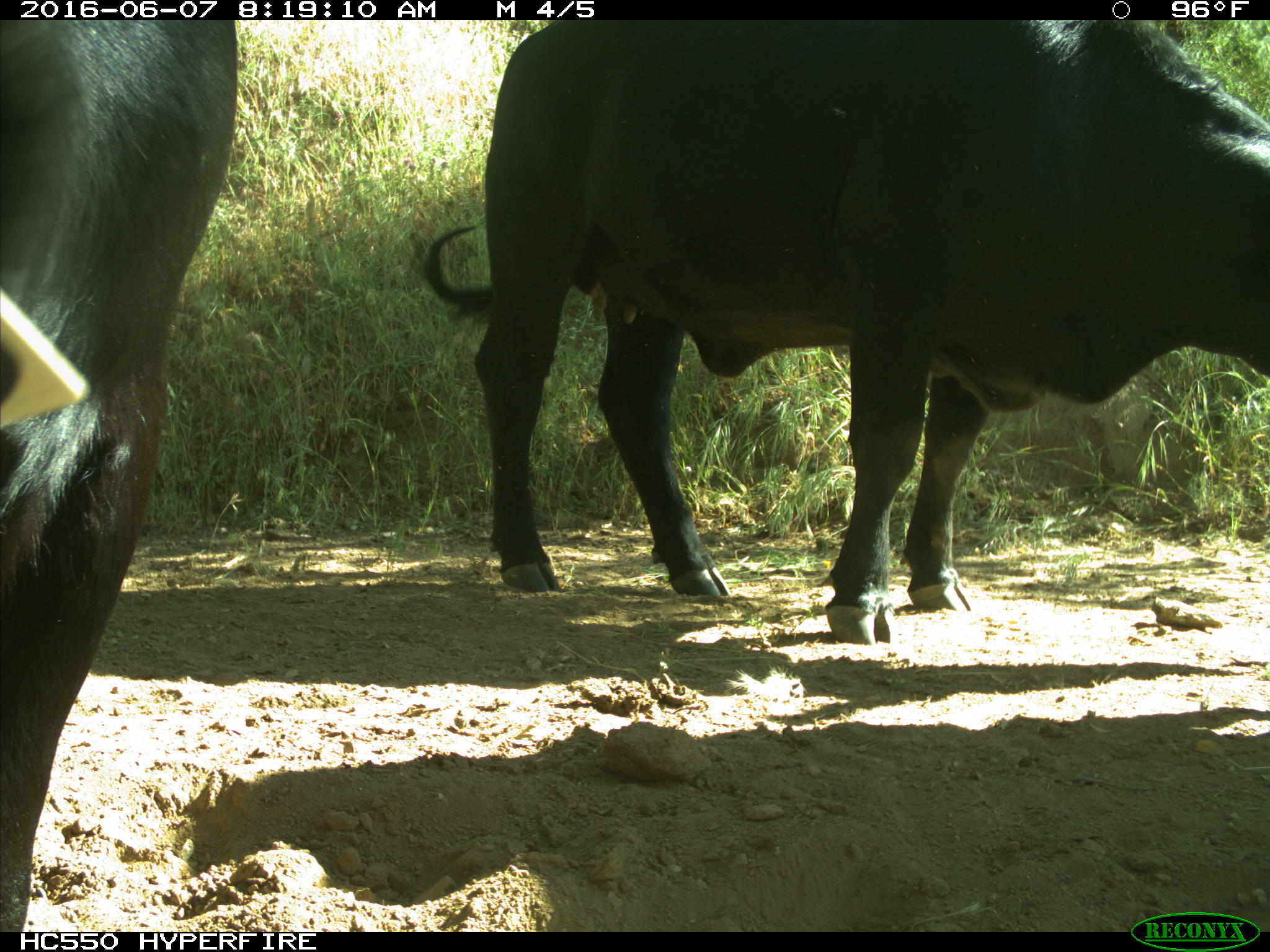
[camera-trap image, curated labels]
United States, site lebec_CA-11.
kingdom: Animalia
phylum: Chordata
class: Mammalia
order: Artiodactyla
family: Bovidae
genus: Bos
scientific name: Bos taurus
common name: domestic cow